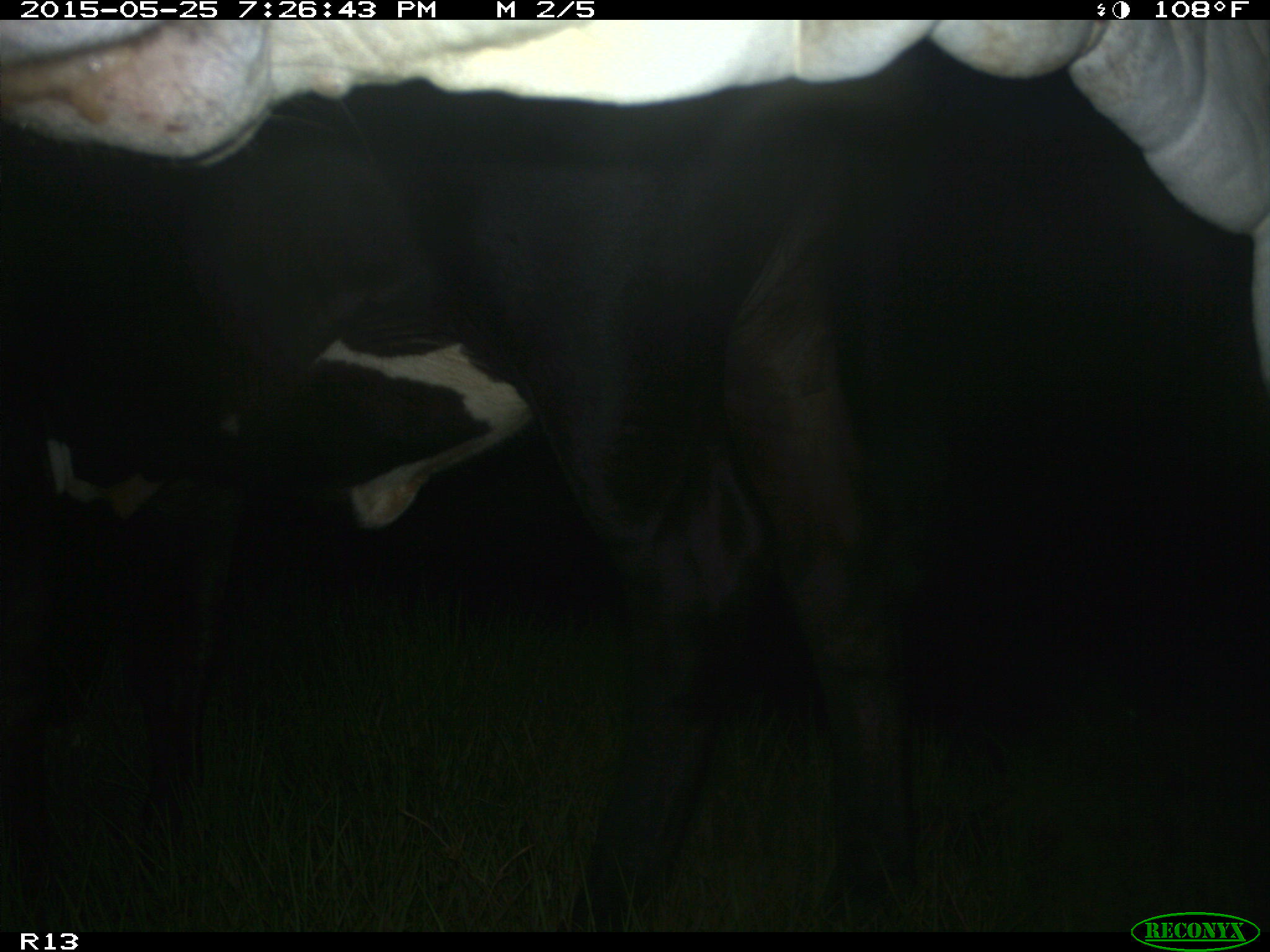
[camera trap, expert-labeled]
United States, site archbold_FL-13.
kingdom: Animalia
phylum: Chordata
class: Mammalia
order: Artiodactyla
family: Bovidae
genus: Bos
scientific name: Bos taurus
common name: domestic cow